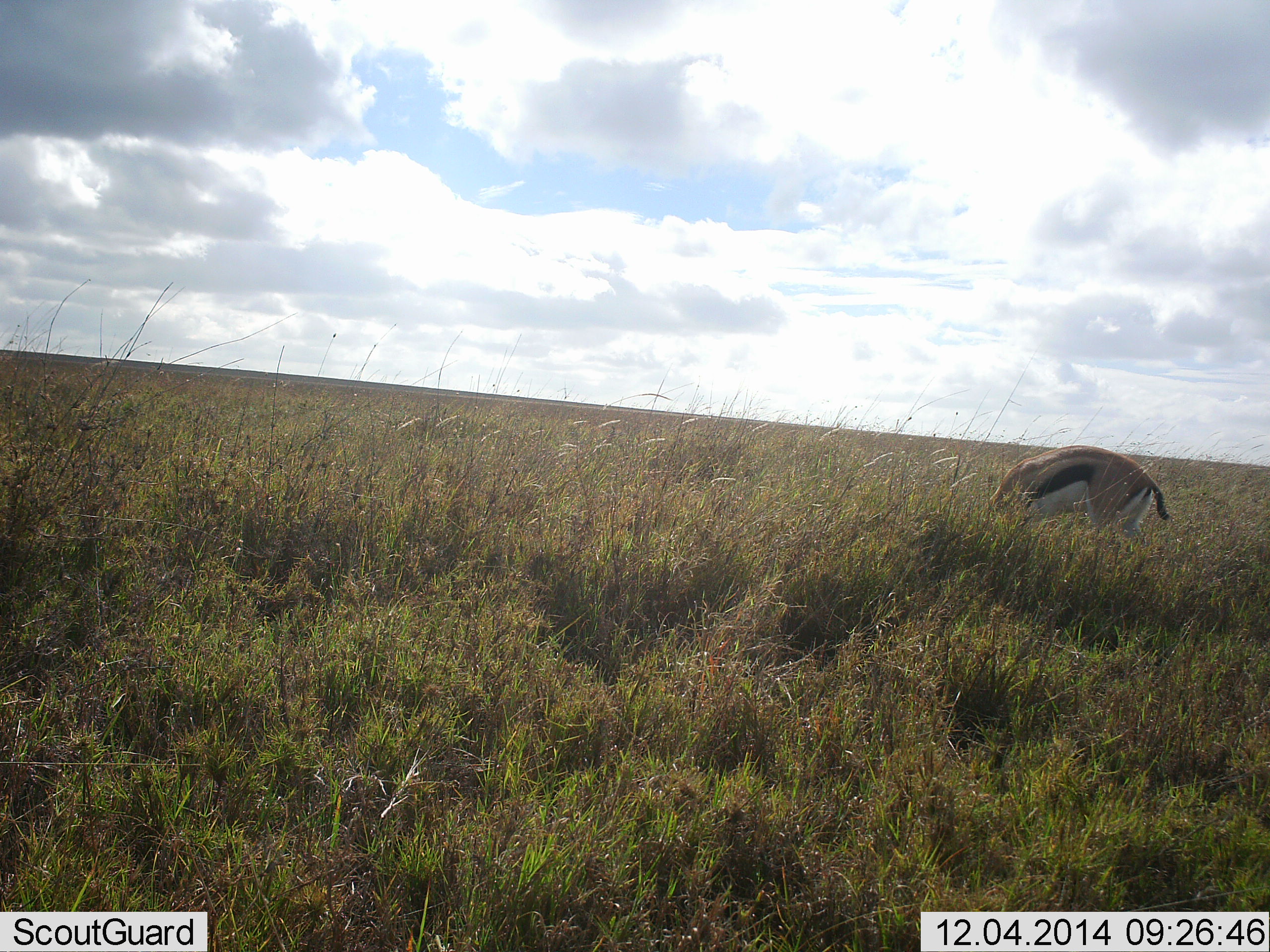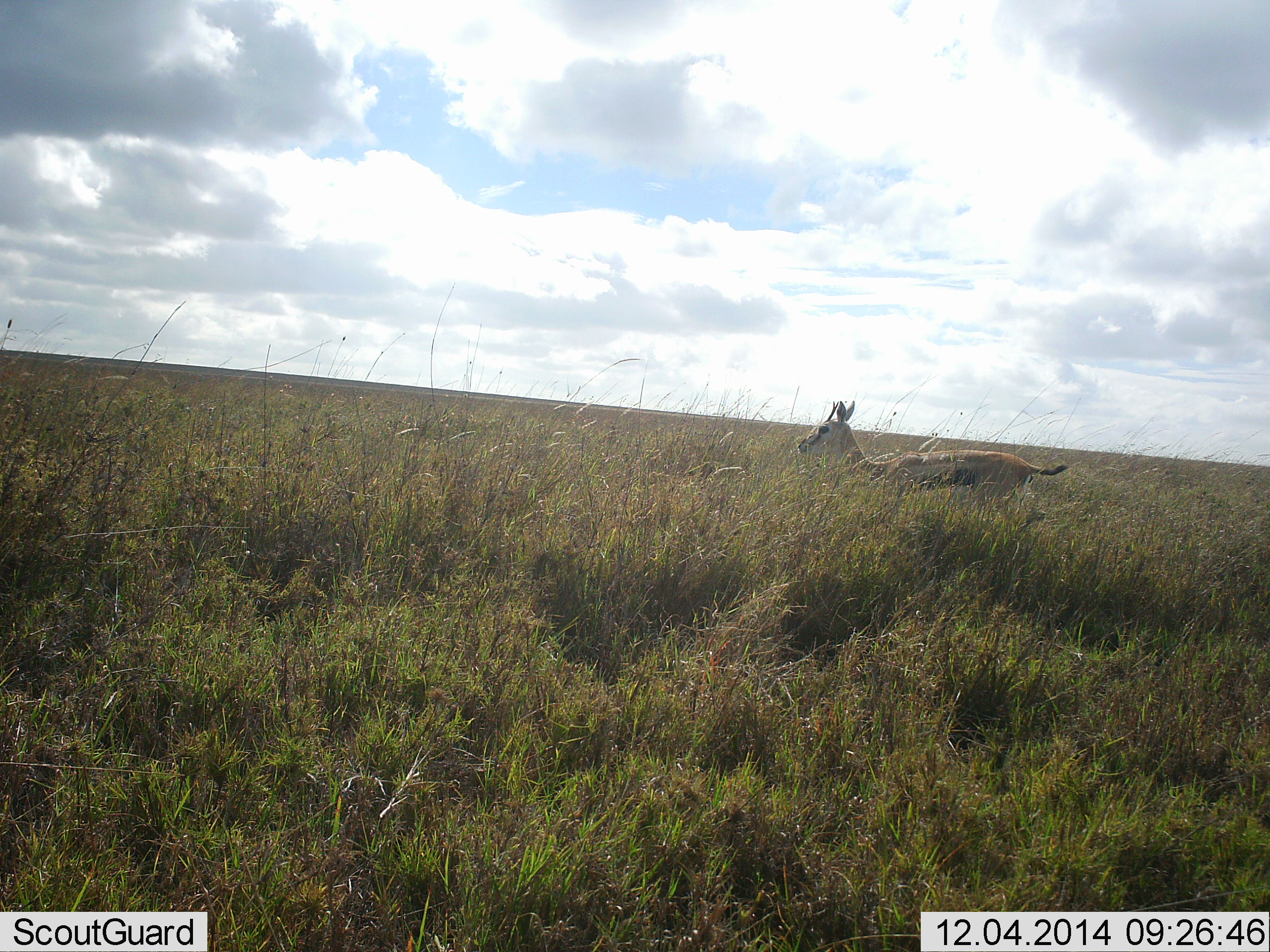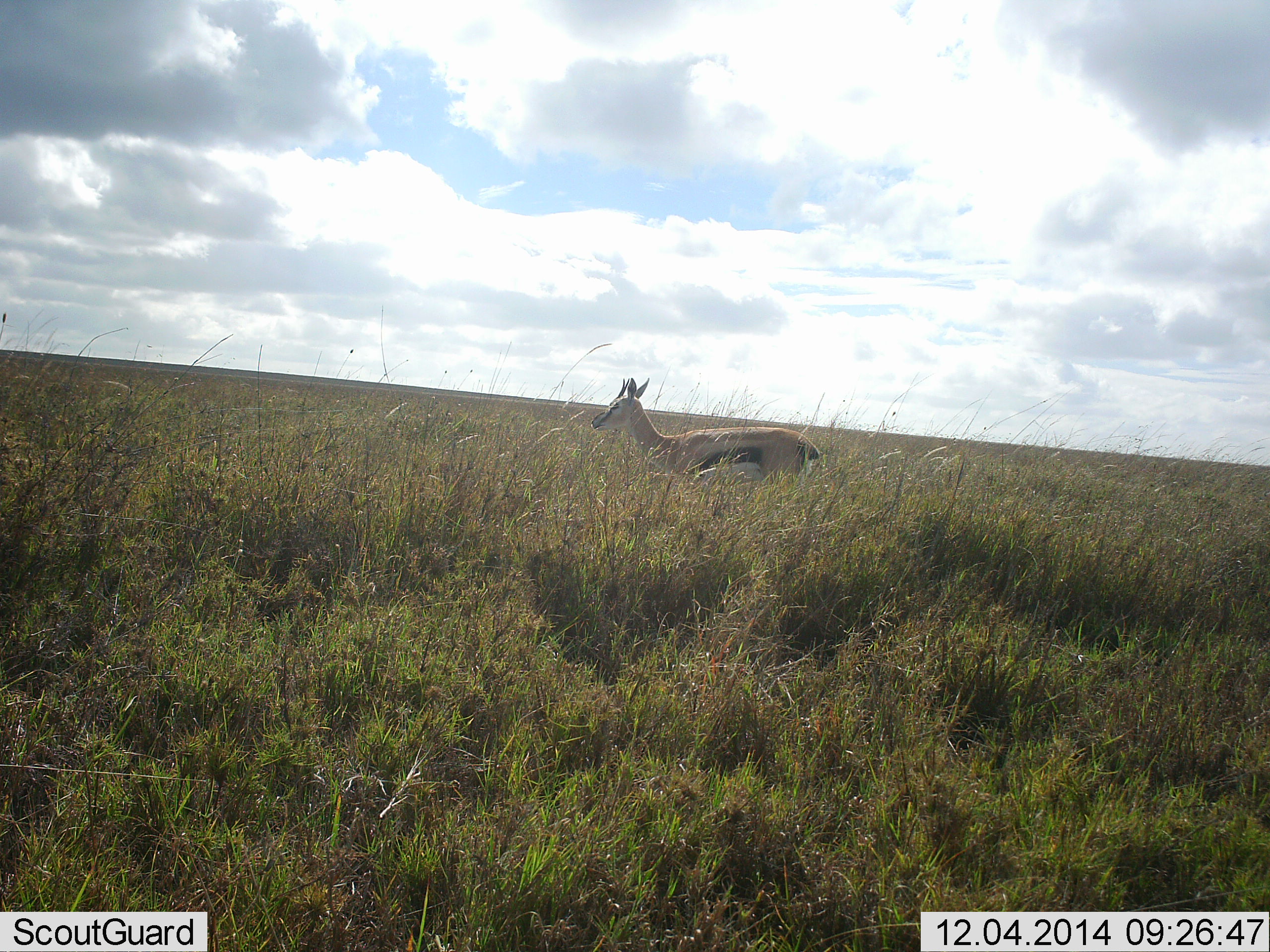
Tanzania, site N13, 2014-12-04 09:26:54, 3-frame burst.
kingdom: Animalia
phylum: Chordata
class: Mammalia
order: Artiodactyla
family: Bovidae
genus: Eudorcas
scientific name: Eudorcas thomsonii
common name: thomson's gazelle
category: gazellethomsons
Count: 1.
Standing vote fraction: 10%.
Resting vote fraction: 0%.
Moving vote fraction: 100%.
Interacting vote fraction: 0%.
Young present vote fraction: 0%.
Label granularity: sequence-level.